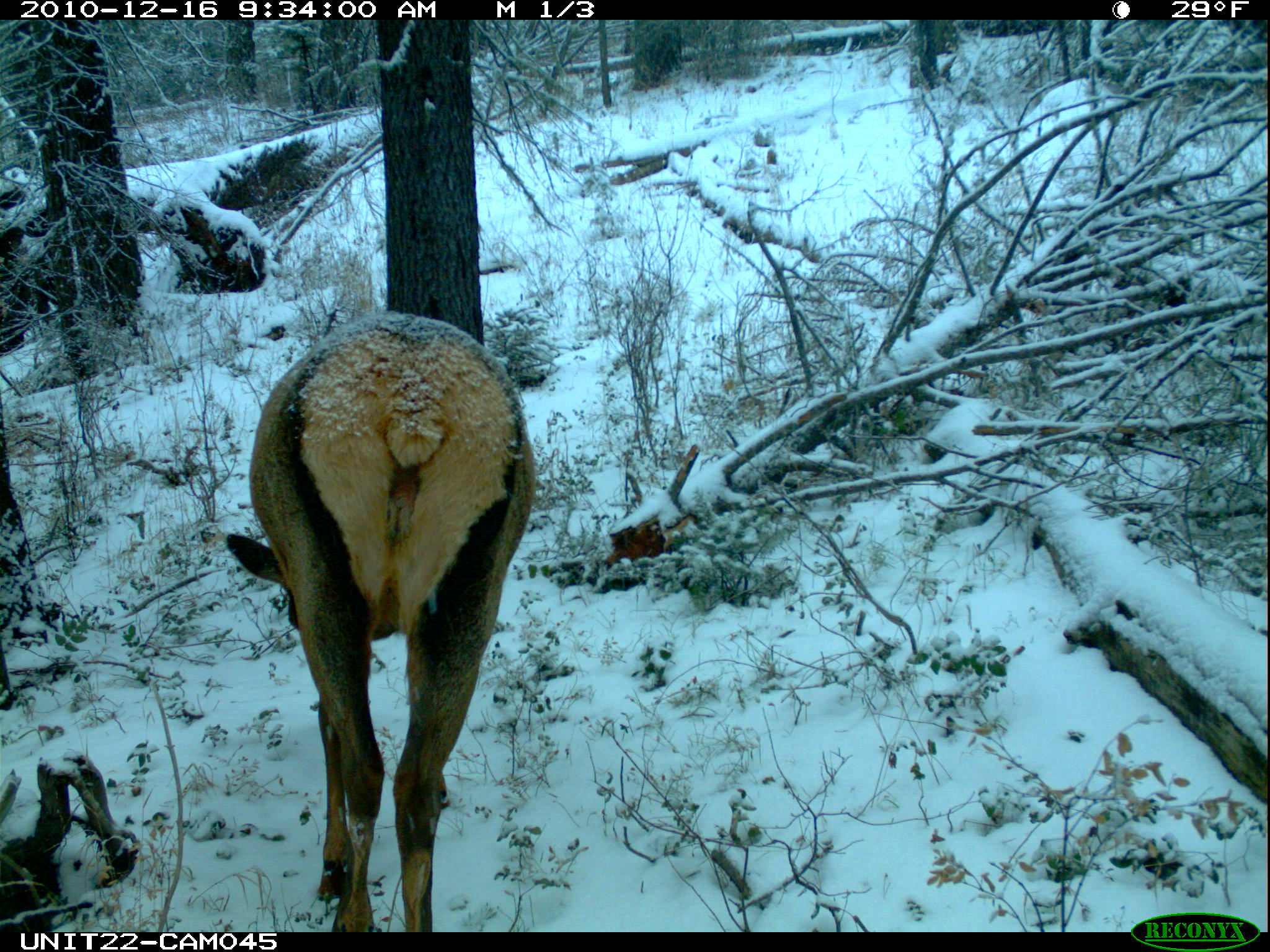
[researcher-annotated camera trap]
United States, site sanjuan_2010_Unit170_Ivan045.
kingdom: Animalia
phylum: Chordata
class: Mammalia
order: Artiodactyla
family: Cervidae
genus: Cervus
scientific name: Cervus elaphus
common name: red deer